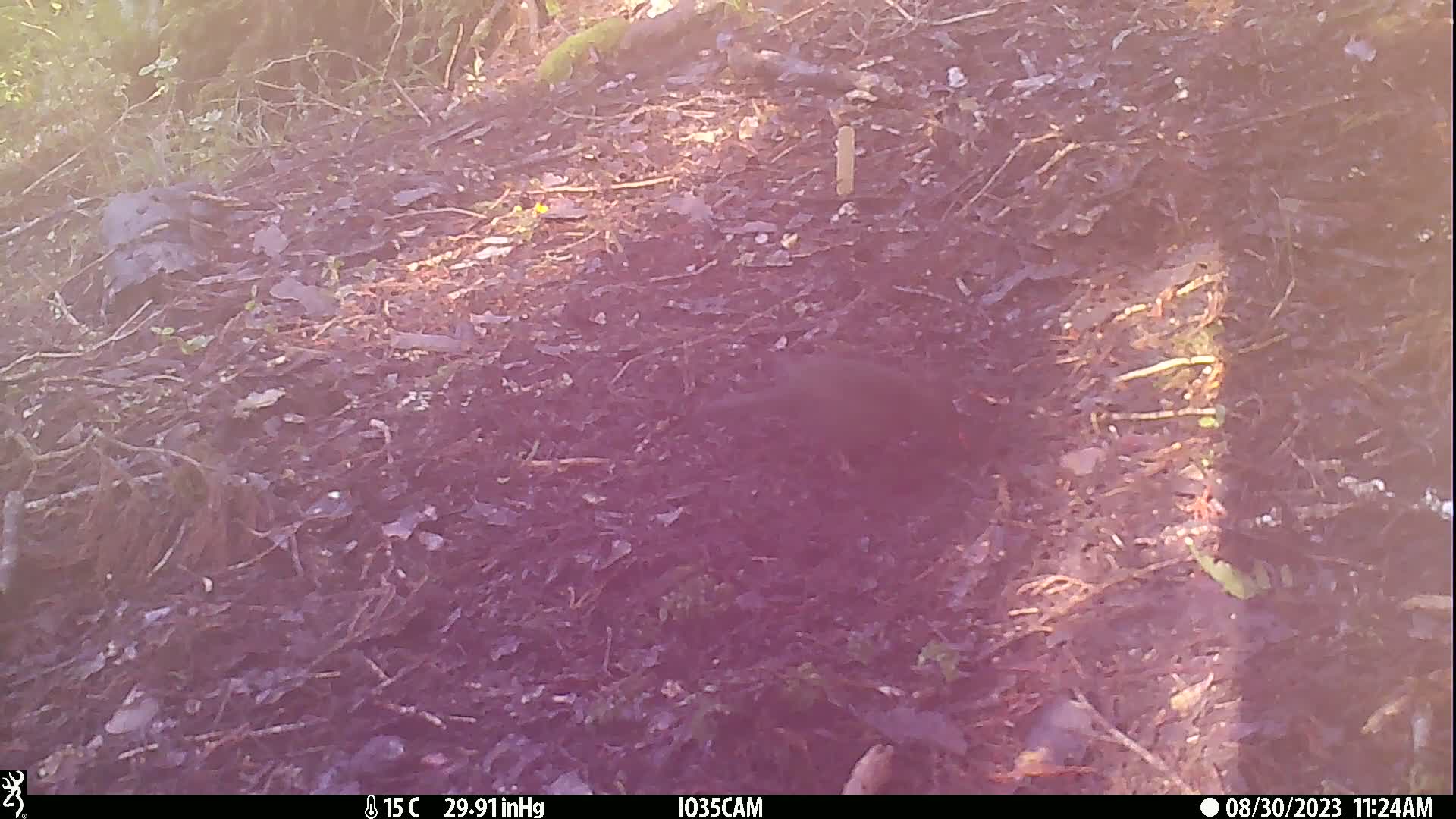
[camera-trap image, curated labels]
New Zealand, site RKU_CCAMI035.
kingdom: Animalia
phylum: Chordata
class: Aves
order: Passeriformes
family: Turdidae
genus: Turdus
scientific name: Turdus merula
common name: eurasian blackbird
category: blackbird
Blackbird (eurasian blackbird) (Turdus merula).